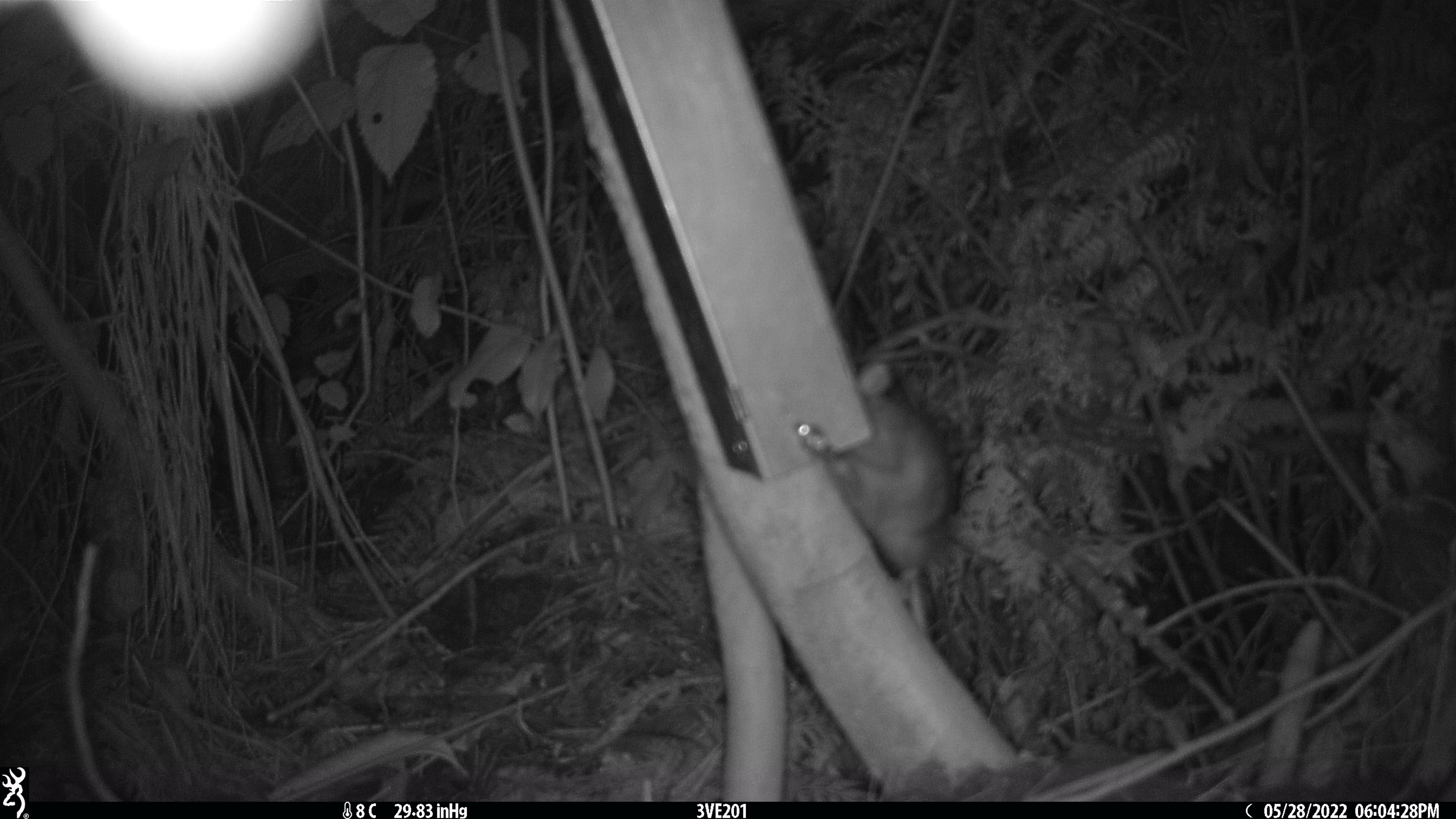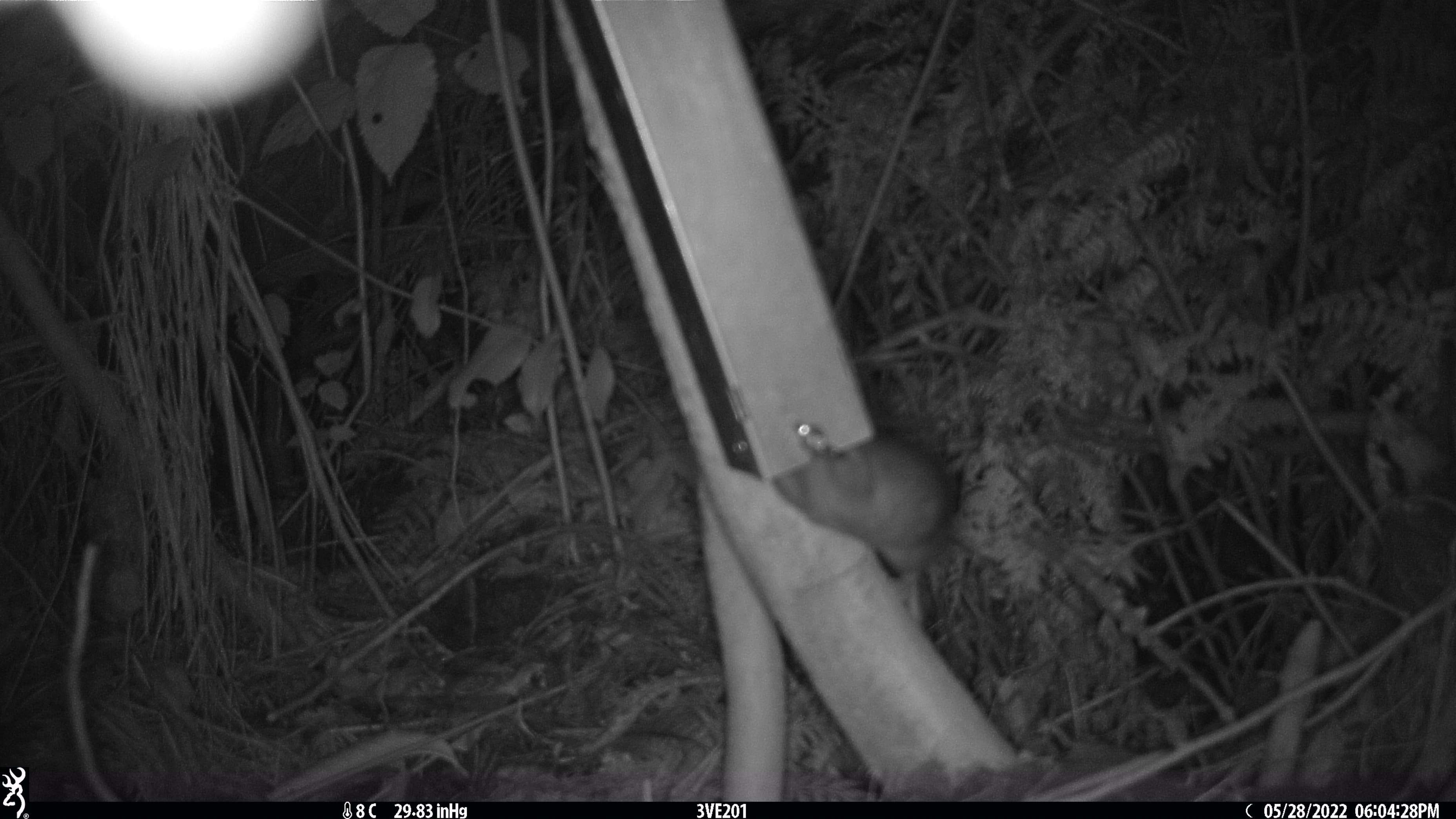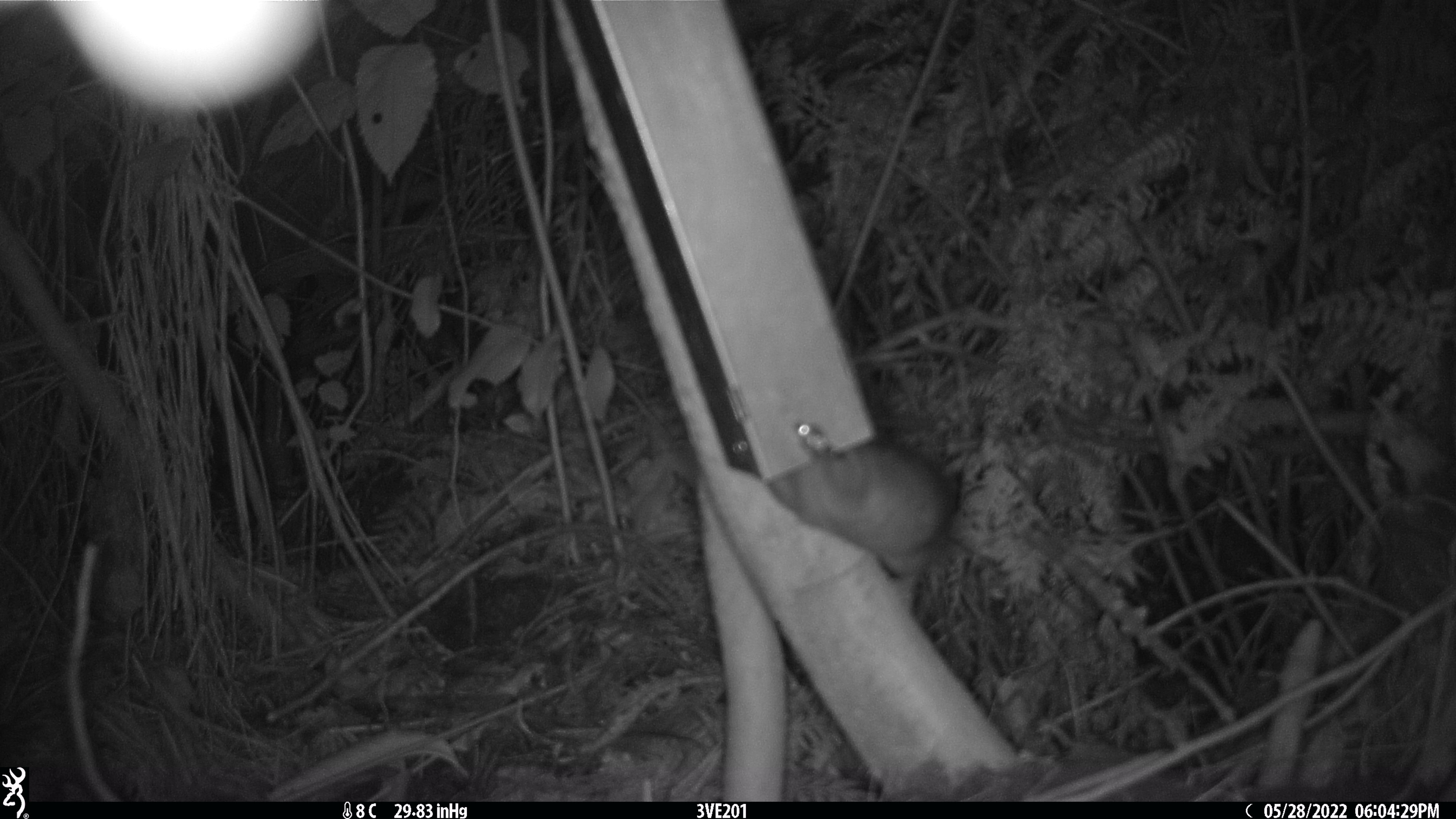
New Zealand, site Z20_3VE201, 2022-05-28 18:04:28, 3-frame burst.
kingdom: Animalia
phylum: Chordata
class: Mammalia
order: Rodentia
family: Muridae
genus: Rattus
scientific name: Rattus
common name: rat